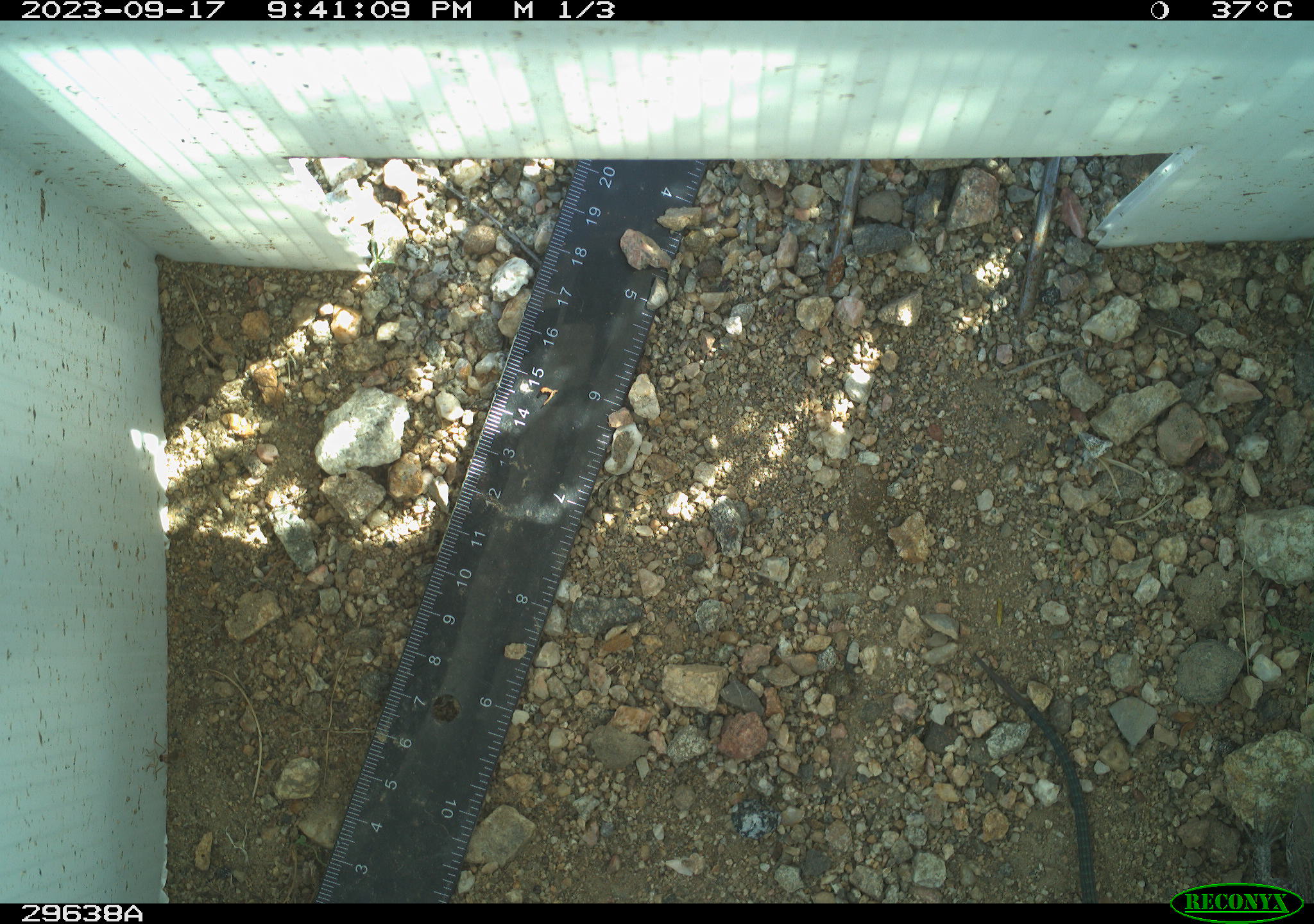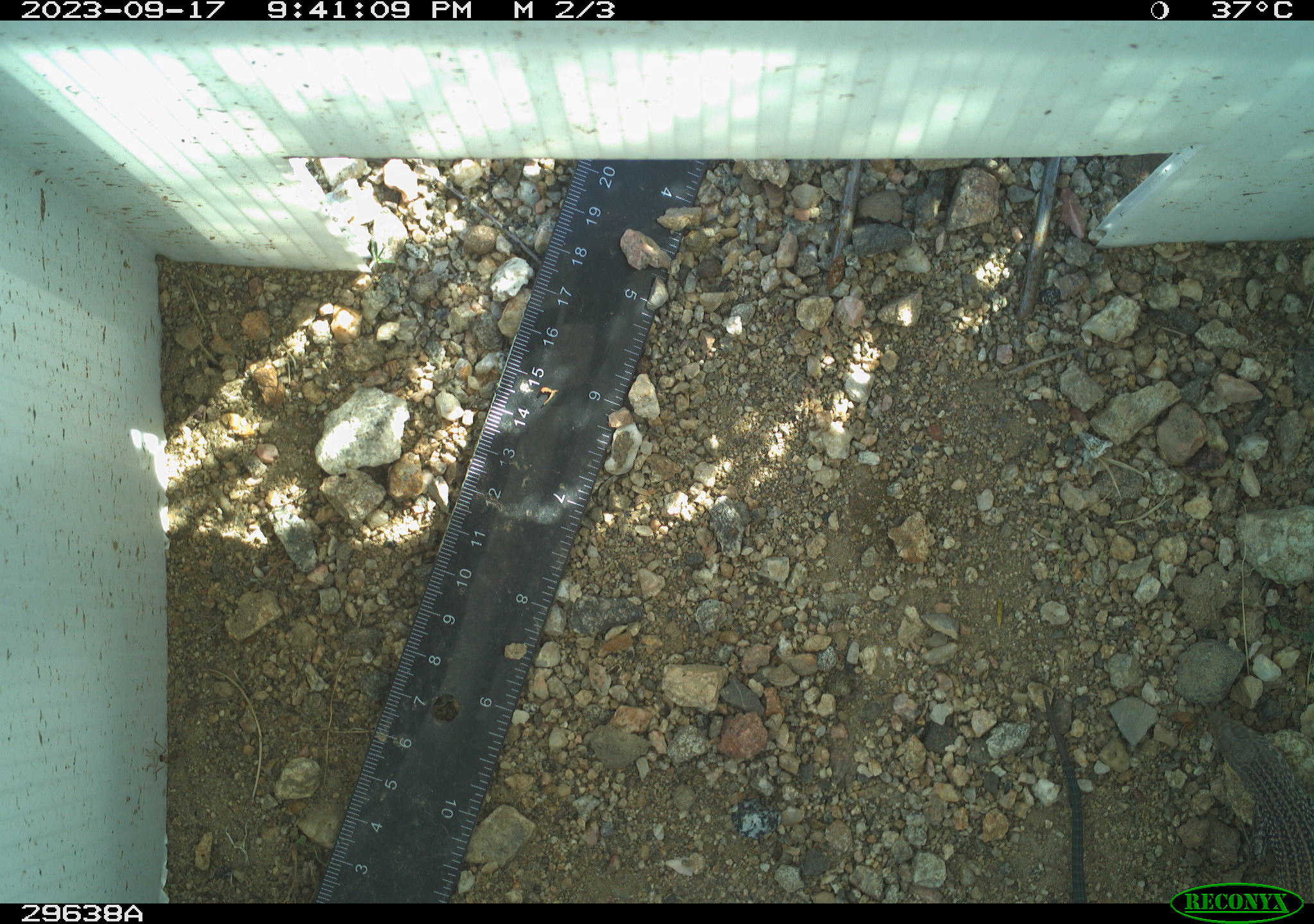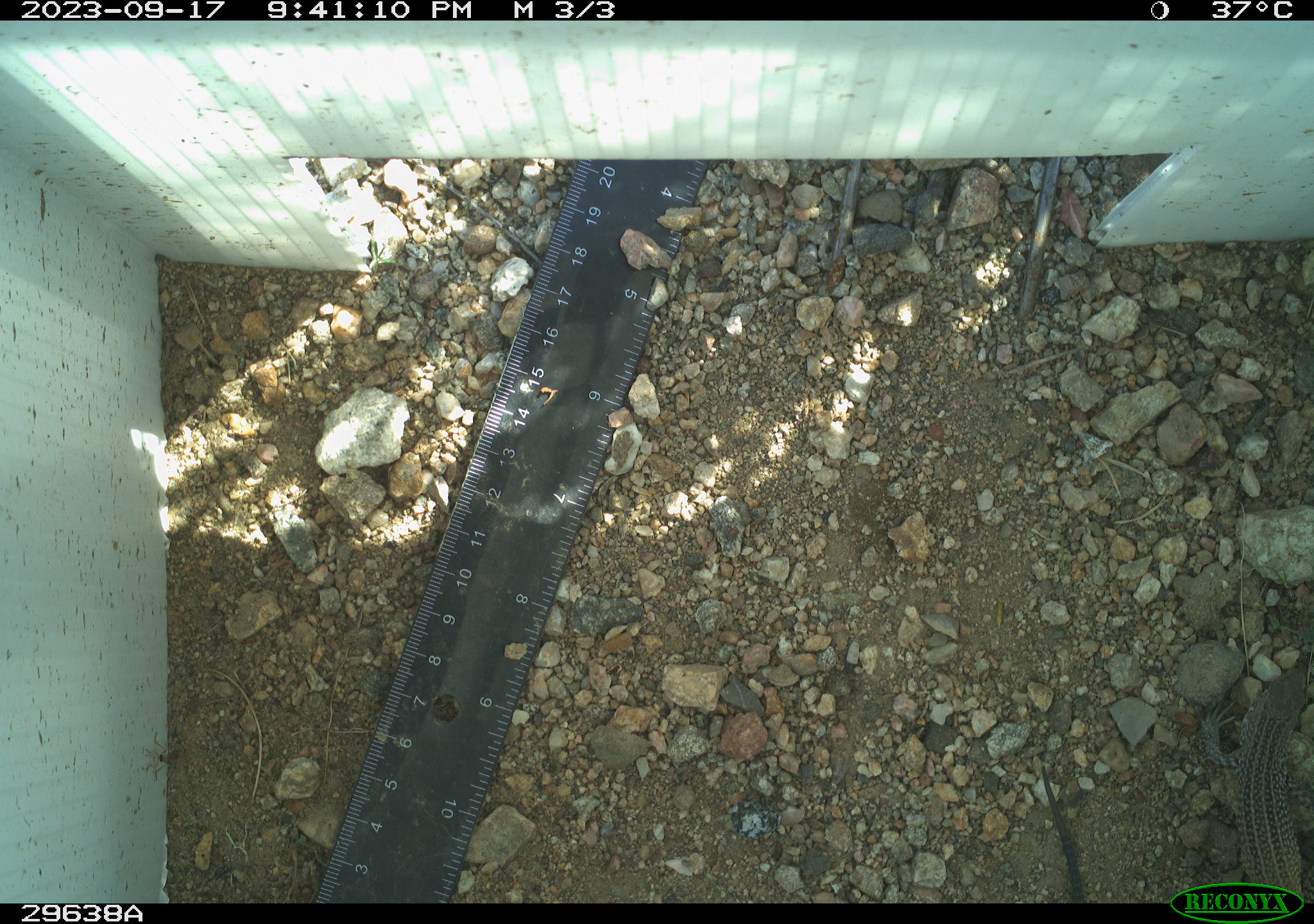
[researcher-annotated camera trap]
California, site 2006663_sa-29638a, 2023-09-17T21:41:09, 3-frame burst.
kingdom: Animalia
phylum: Chordata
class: Reptilia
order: Squamata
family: Teiidae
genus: Aspidoscelis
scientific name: Aspidoscelis tigris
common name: western whiptail